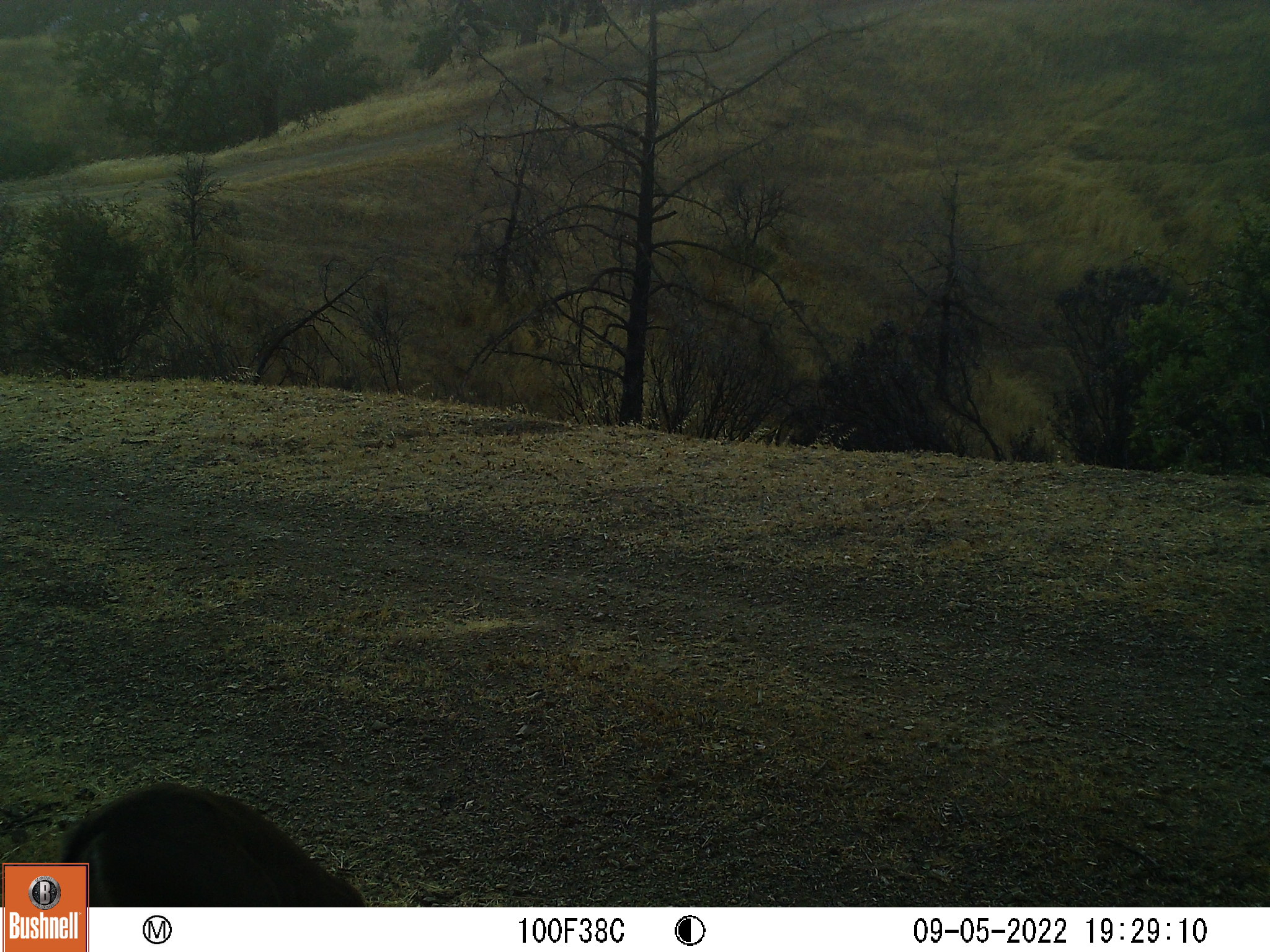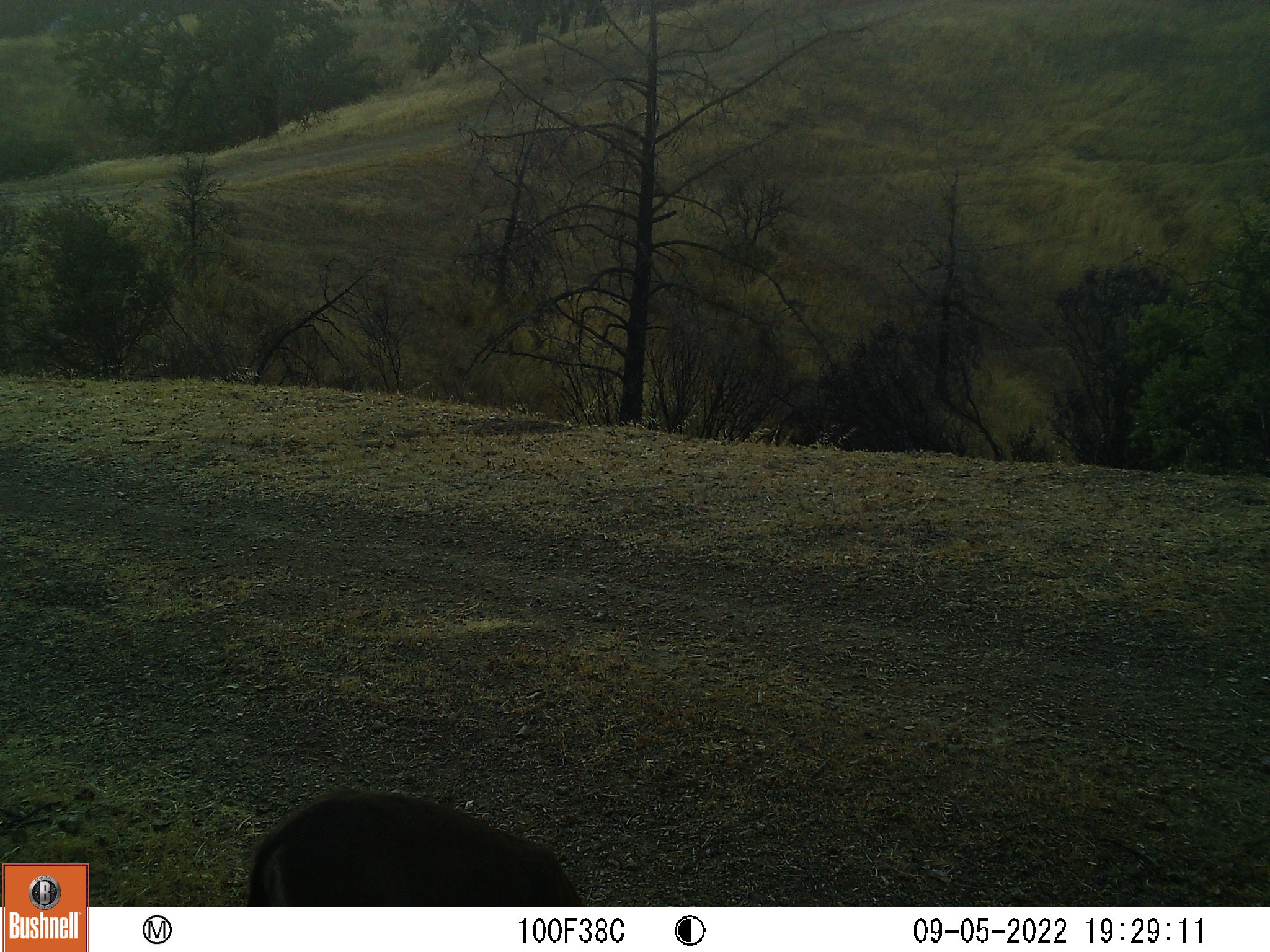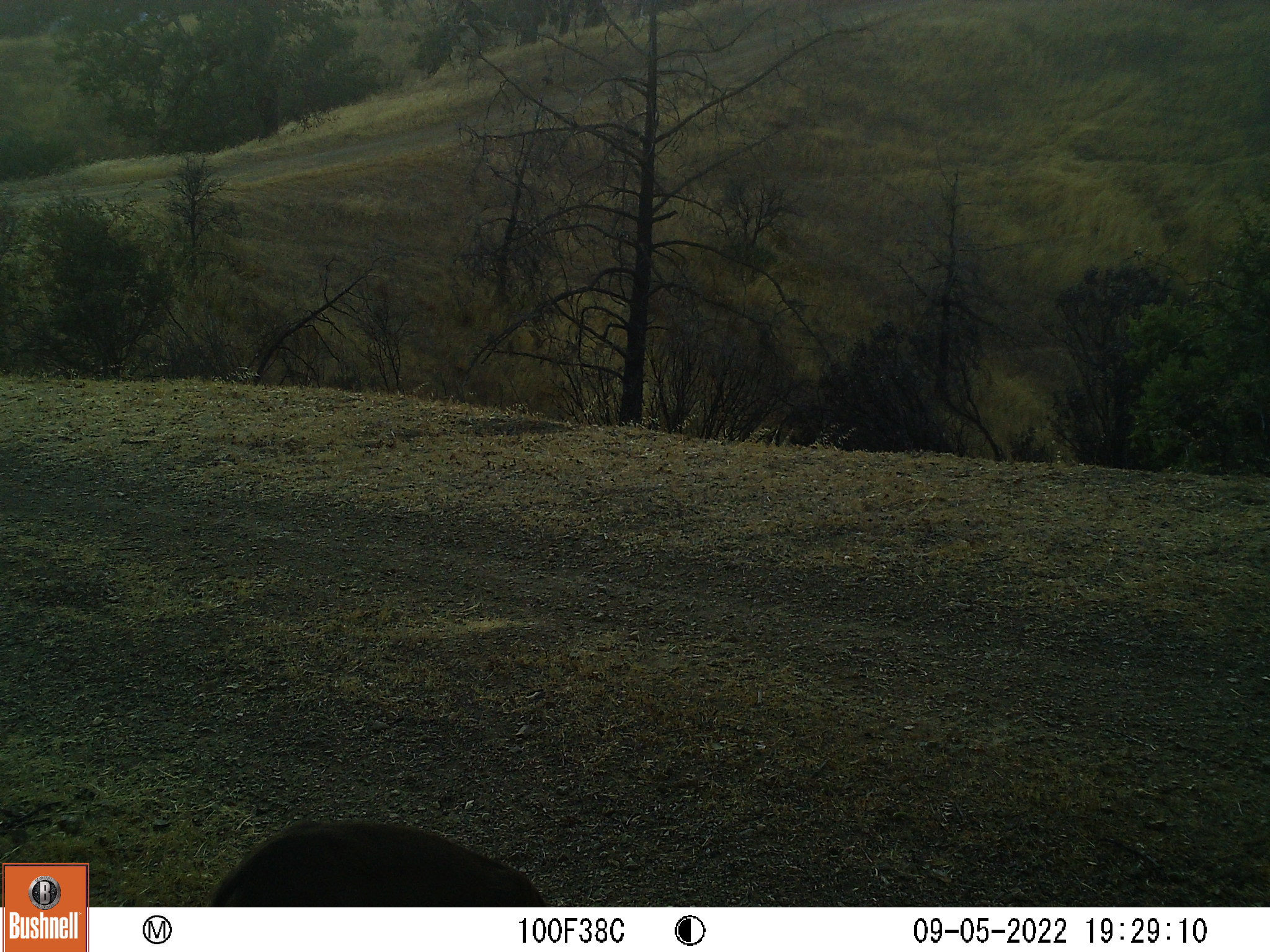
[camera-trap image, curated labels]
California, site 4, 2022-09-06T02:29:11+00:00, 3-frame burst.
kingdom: Animalia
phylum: Chordata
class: Mammalia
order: Artiodactyla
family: Cervidae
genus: Odocoileus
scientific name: Odocoileus hemionus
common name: mule deer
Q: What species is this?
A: Mule deer (Odocoileus hemionus).